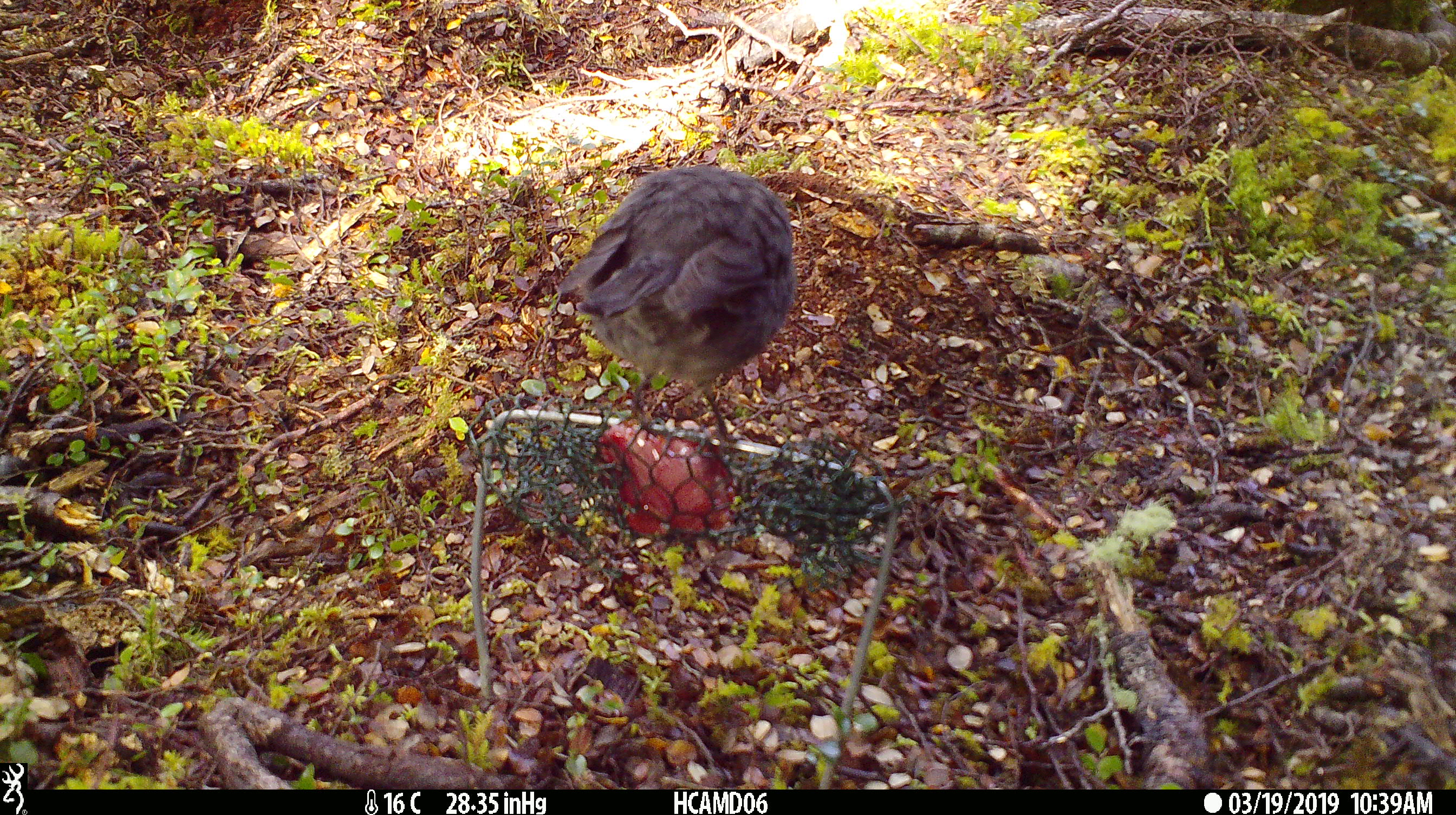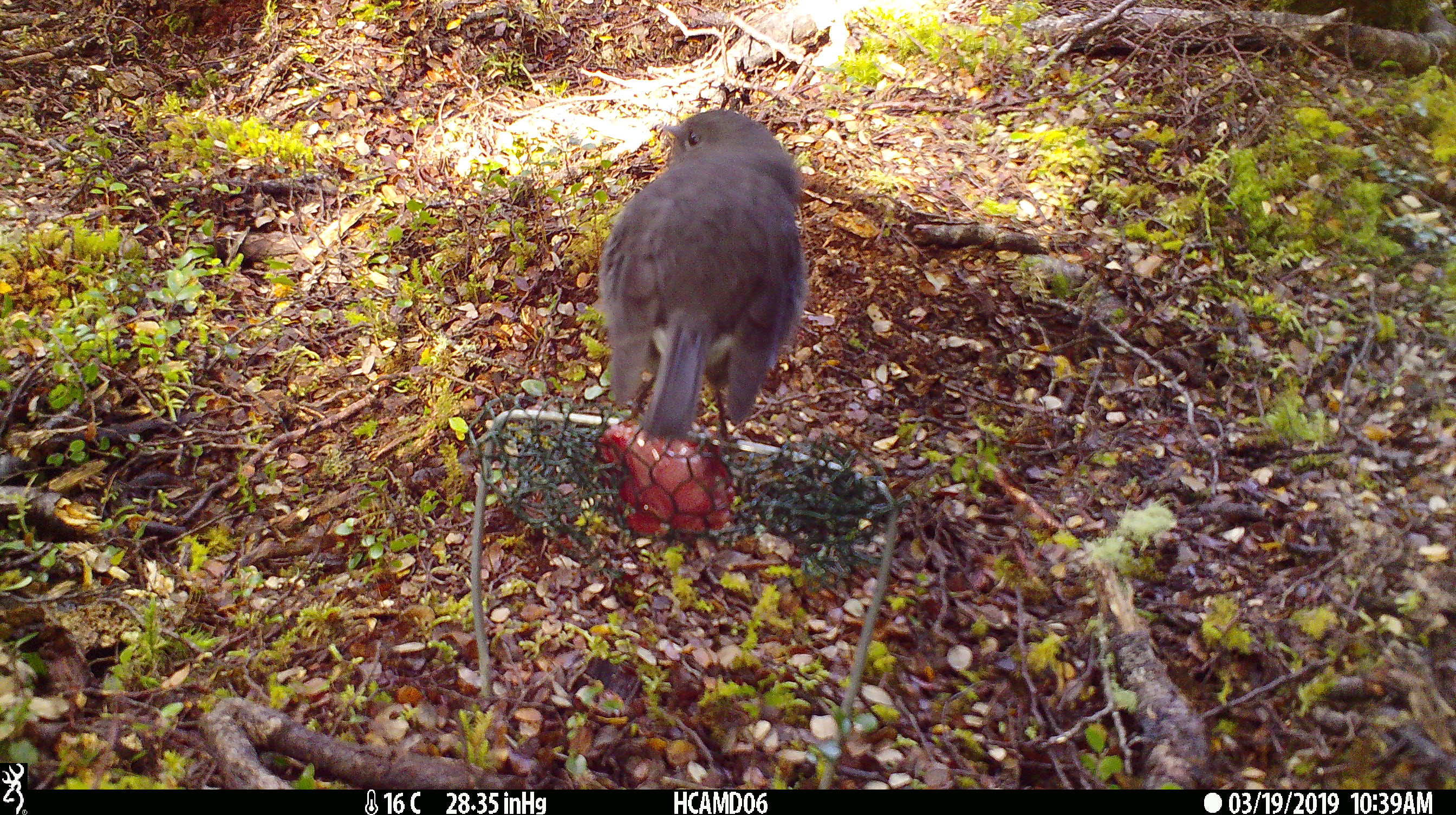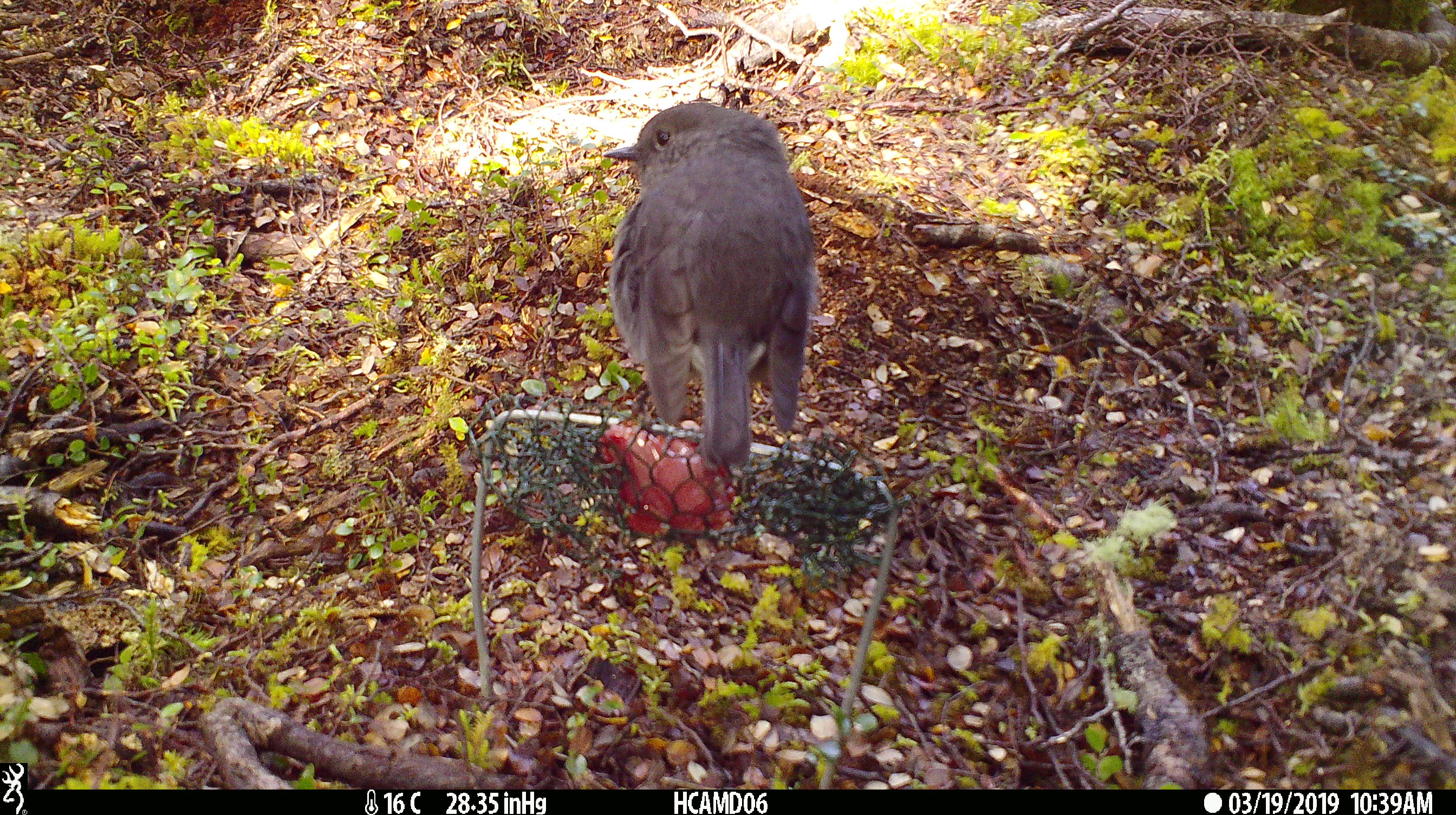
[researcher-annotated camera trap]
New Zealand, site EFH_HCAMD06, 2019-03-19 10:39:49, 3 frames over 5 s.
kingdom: Animalia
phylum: Chordata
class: Aves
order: Passeriformes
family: Petroicidae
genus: Petroica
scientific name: Petroica australis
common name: new zealand robin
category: robin